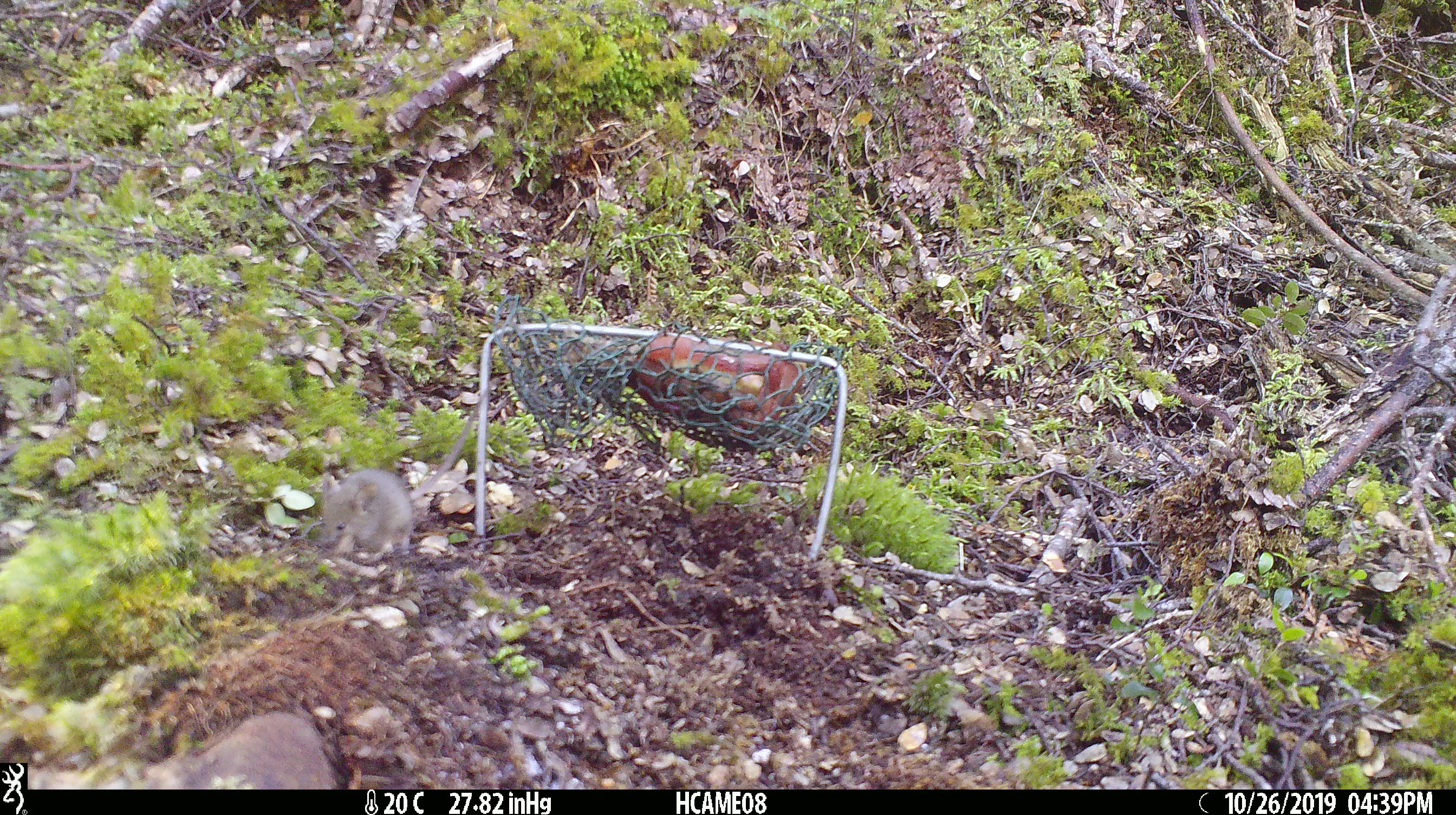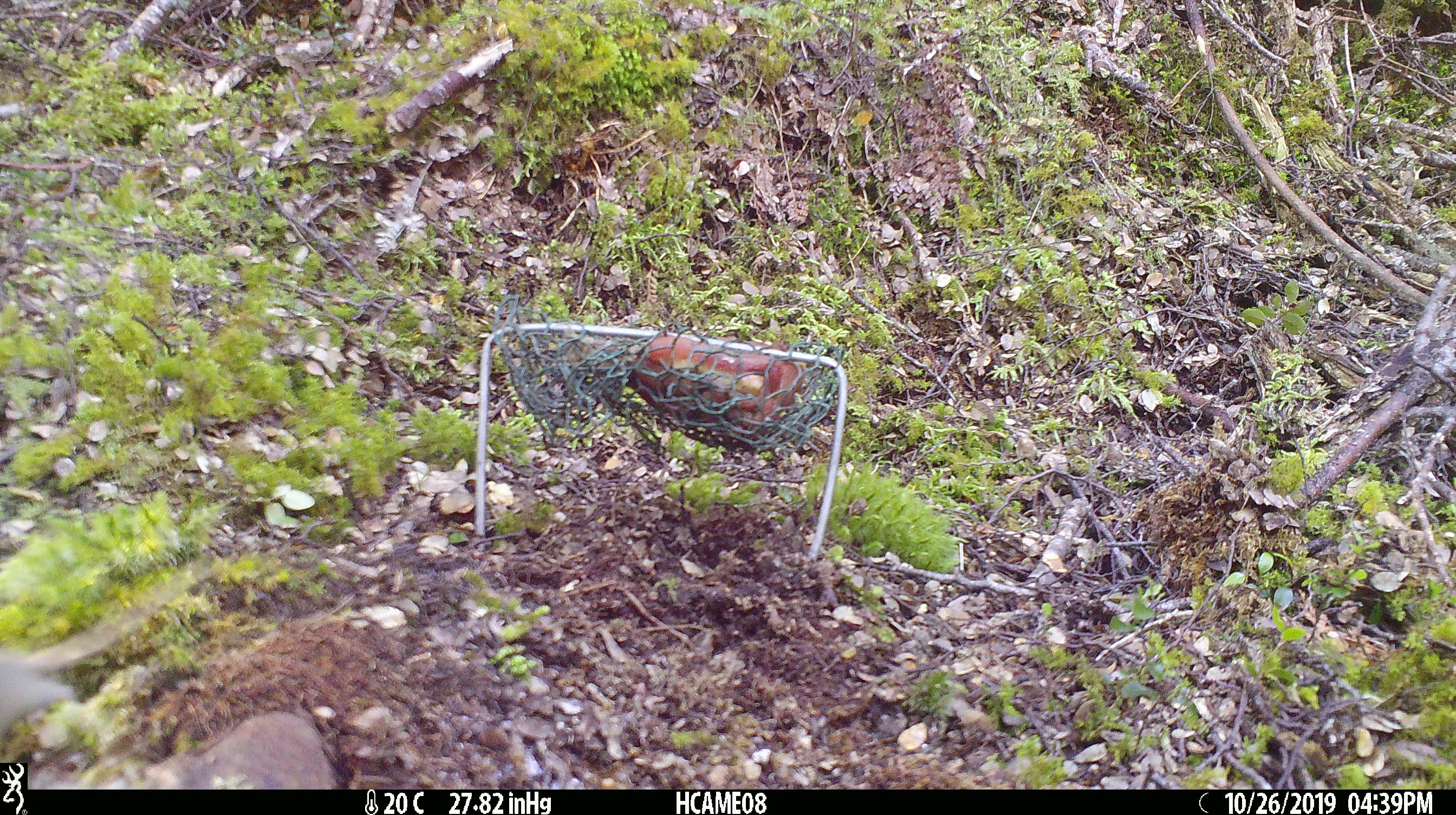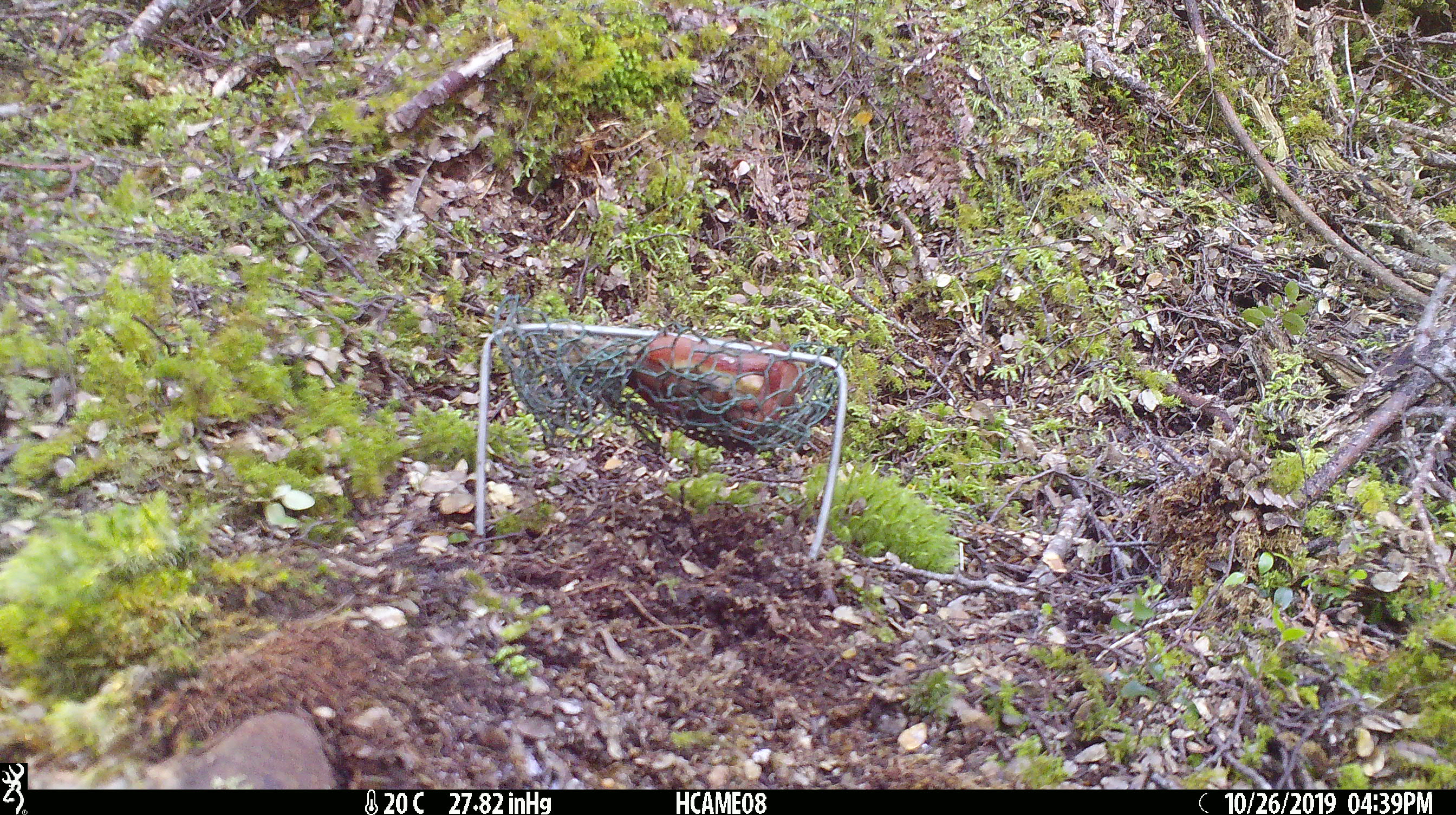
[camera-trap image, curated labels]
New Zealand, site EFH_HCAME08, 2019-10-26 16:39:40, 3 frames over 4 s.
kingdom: Animalia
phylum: Chordata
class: Mammalia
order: Rodentia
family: Muridae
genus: Mus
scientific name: Mus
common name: mouse